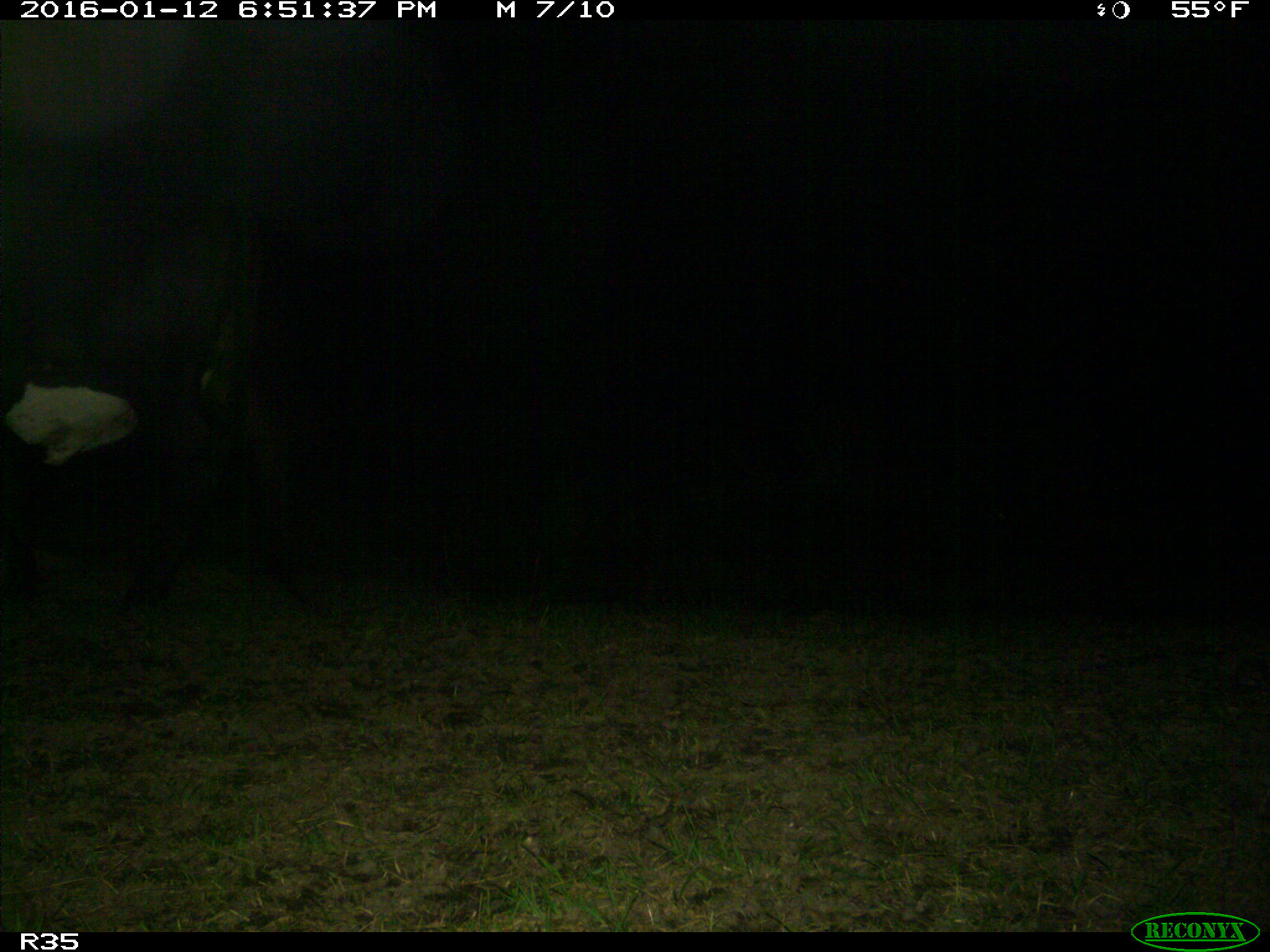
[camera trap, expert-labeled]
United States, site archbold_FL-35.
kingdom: Animalia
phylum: Chordata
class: Mammalia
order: Artiodactyla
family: Bovidae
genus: Bos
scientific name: Bos taurus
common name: domestic cow